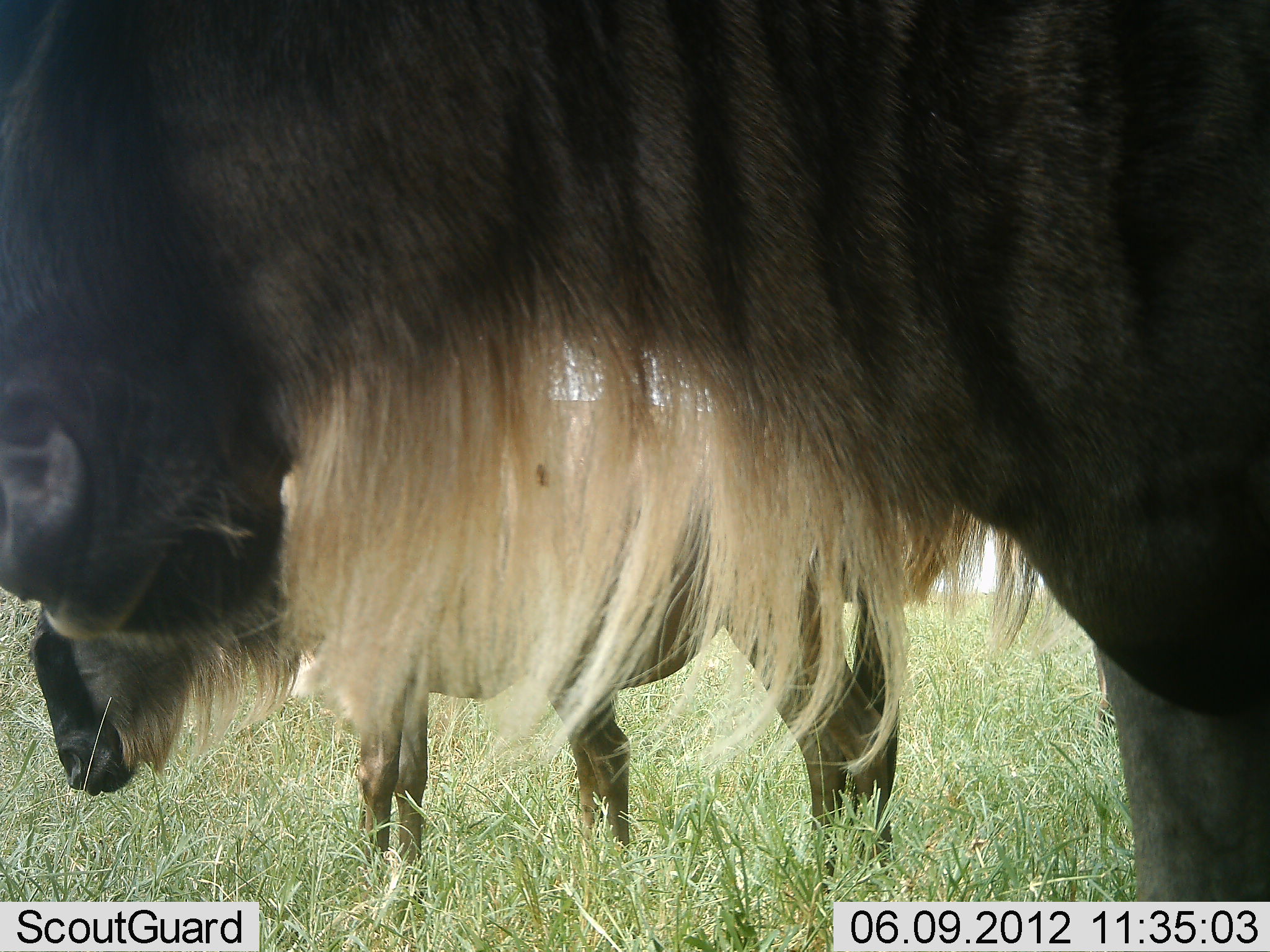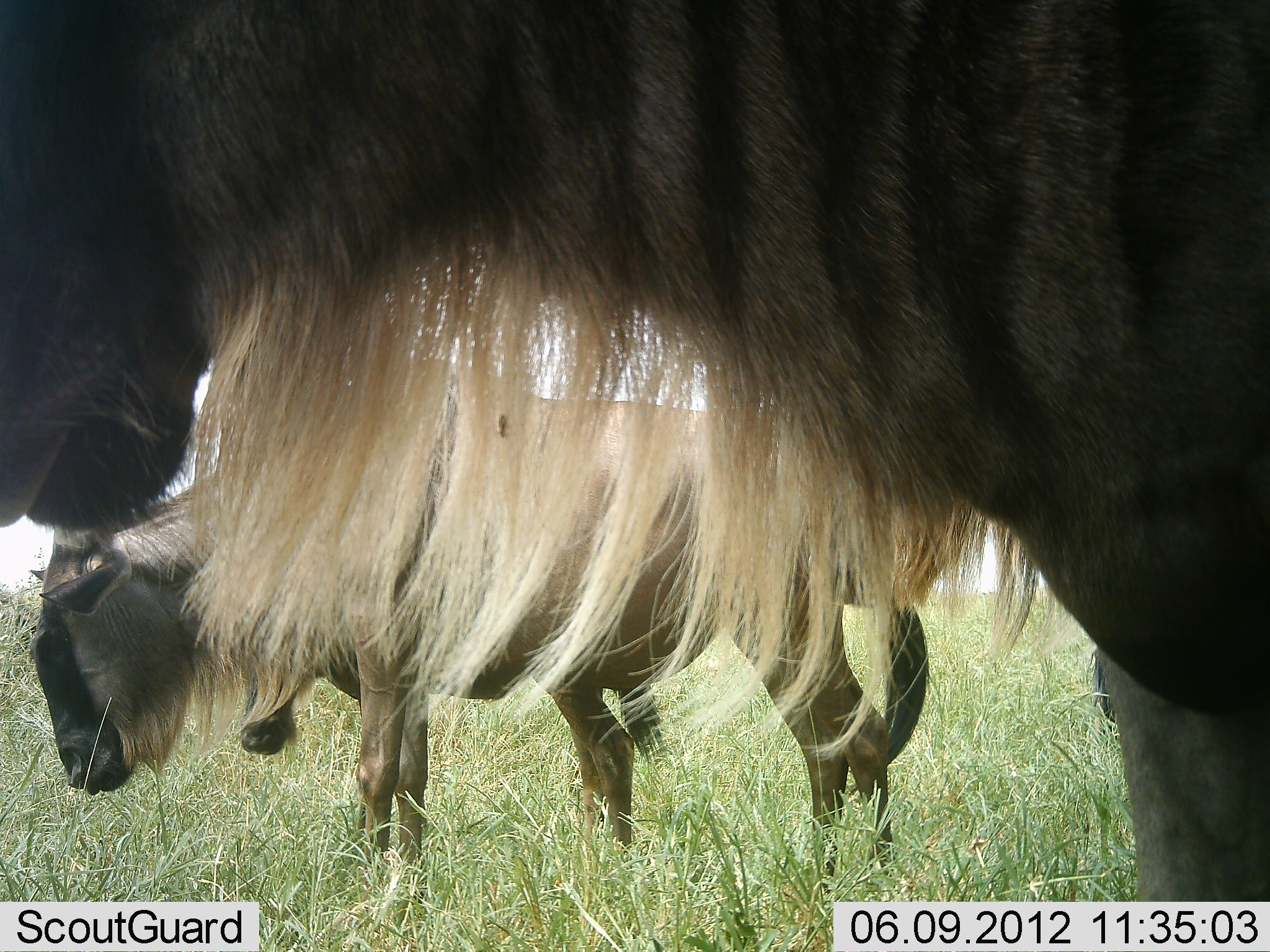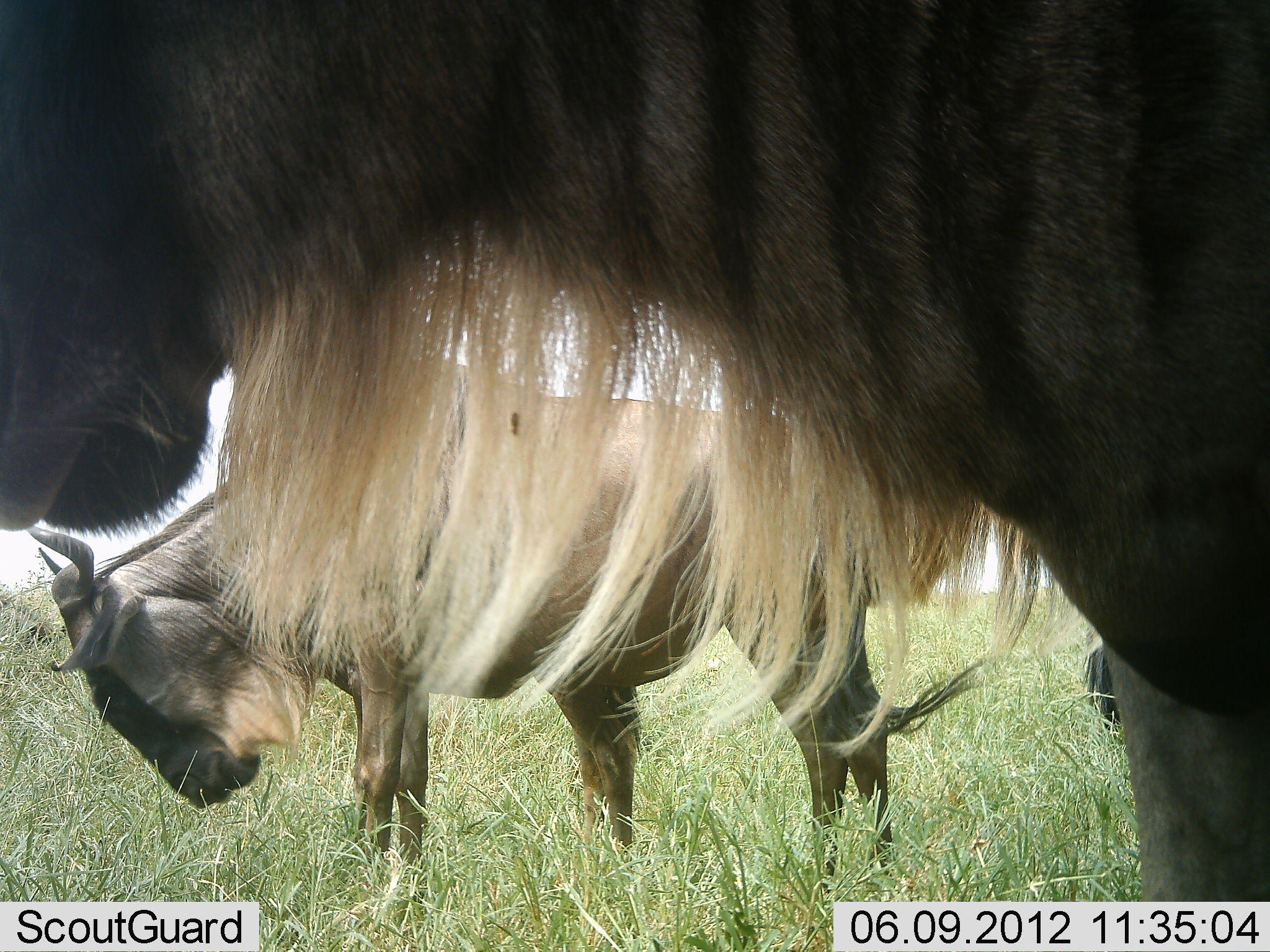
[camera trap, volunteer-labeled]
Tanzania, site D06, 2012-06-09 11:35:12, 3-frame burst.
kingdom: Animalia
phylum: Chordata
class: Mammalia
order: Artiodactyla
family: Bovidae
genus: Connochaetes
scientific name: Connochaetes taurinus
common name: blue wildebeest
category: wildebeest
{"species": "wildebeest (blue wildebeest) (Connochaetes taurinus)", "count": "3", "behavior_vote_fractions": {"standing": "100%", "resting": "0%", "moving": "0%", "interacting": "0%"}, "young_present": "0%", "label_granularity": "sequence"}